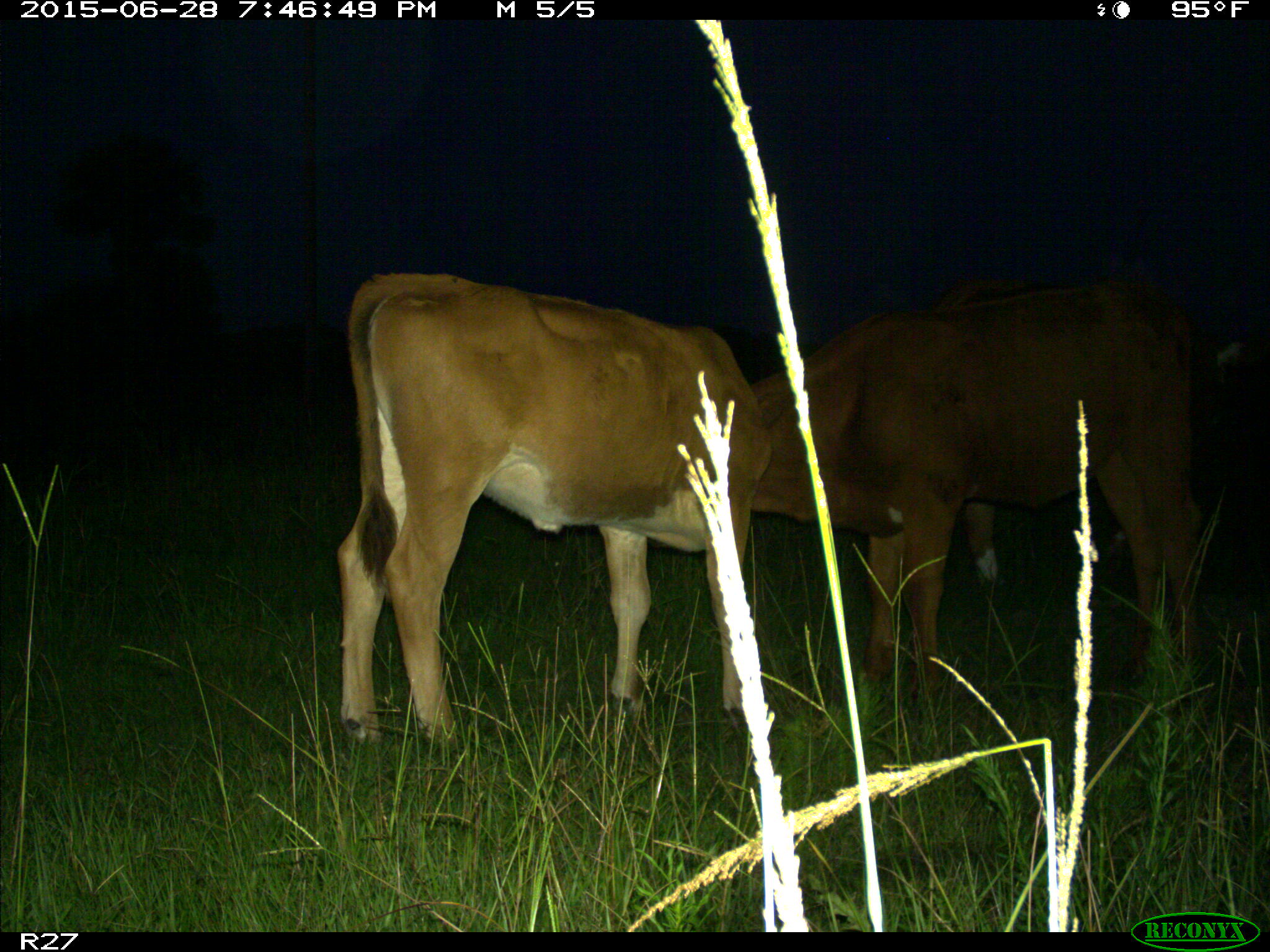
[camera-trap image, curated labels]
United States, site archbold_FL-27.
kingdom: Animalia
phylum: Chordata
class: Mammalia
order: Artiodactyla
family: Bovidae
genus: Bos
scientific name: Bos taurus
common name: domestic cow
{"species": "Bos taurus (domestic cow)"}